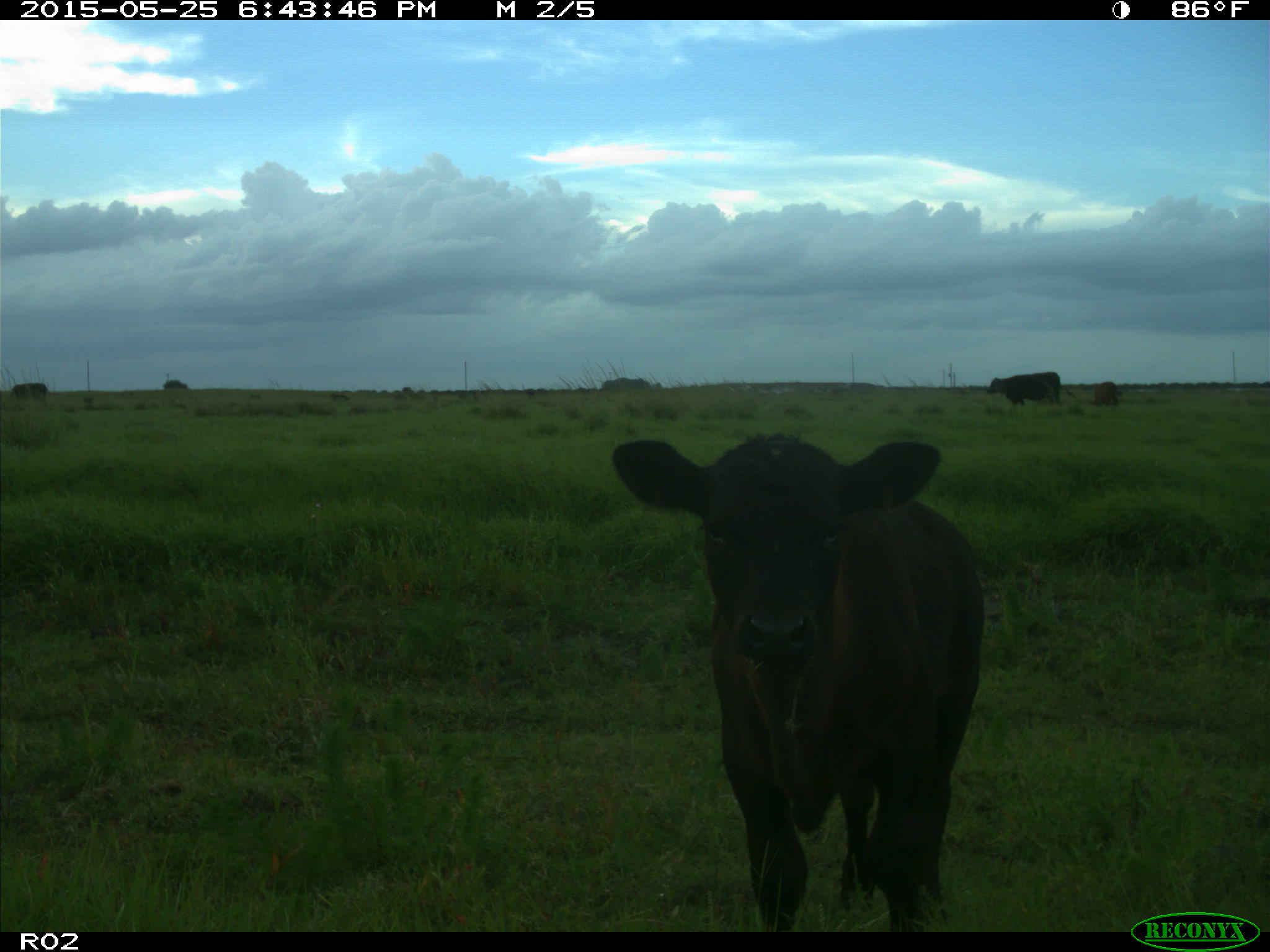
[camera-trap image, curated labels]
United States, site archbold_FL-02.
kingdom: Animalia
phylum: Chordata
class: Mammalia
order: Artiodactyla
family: Bovidae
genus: Bos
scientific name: Bos taurus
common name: domestic cow